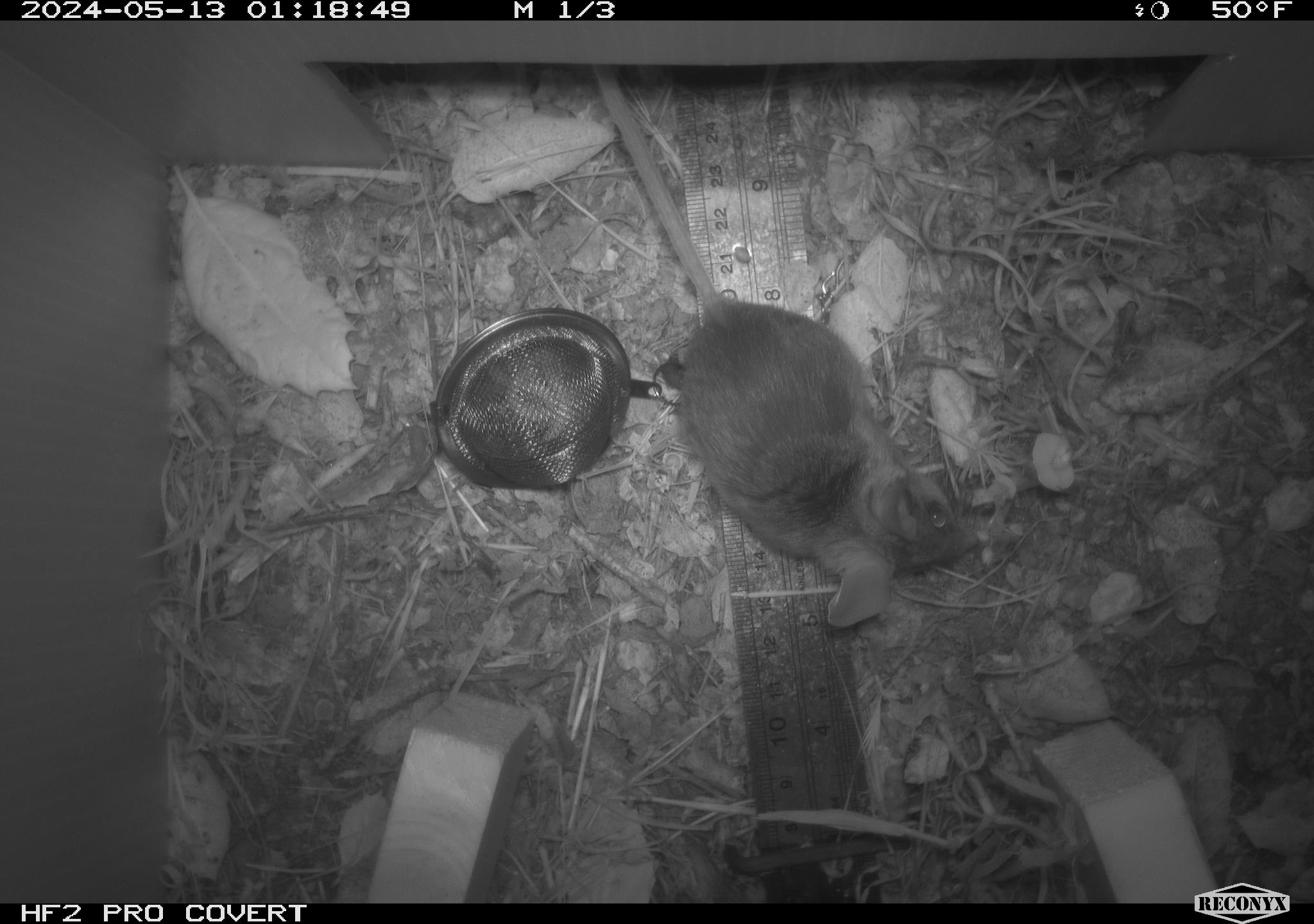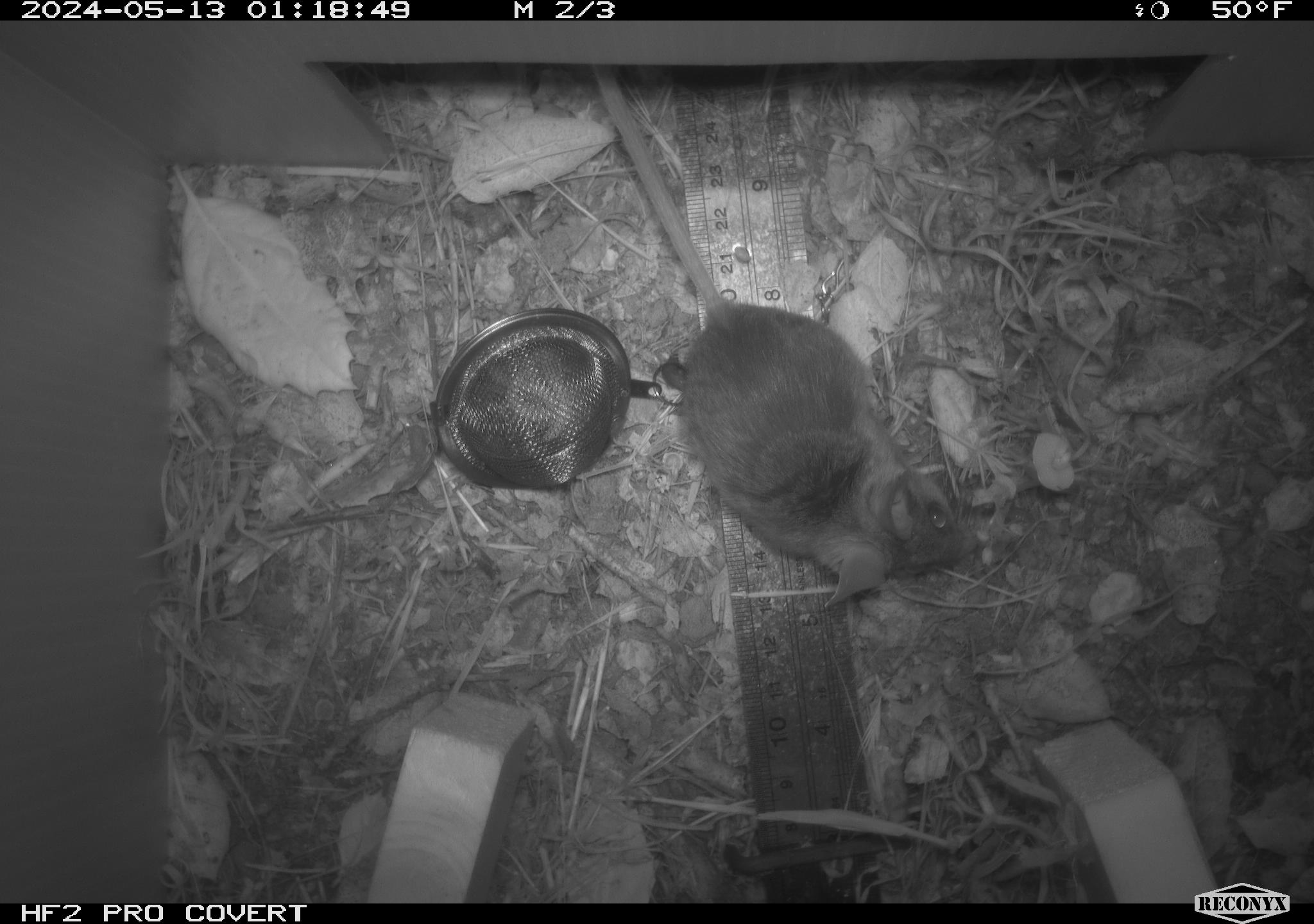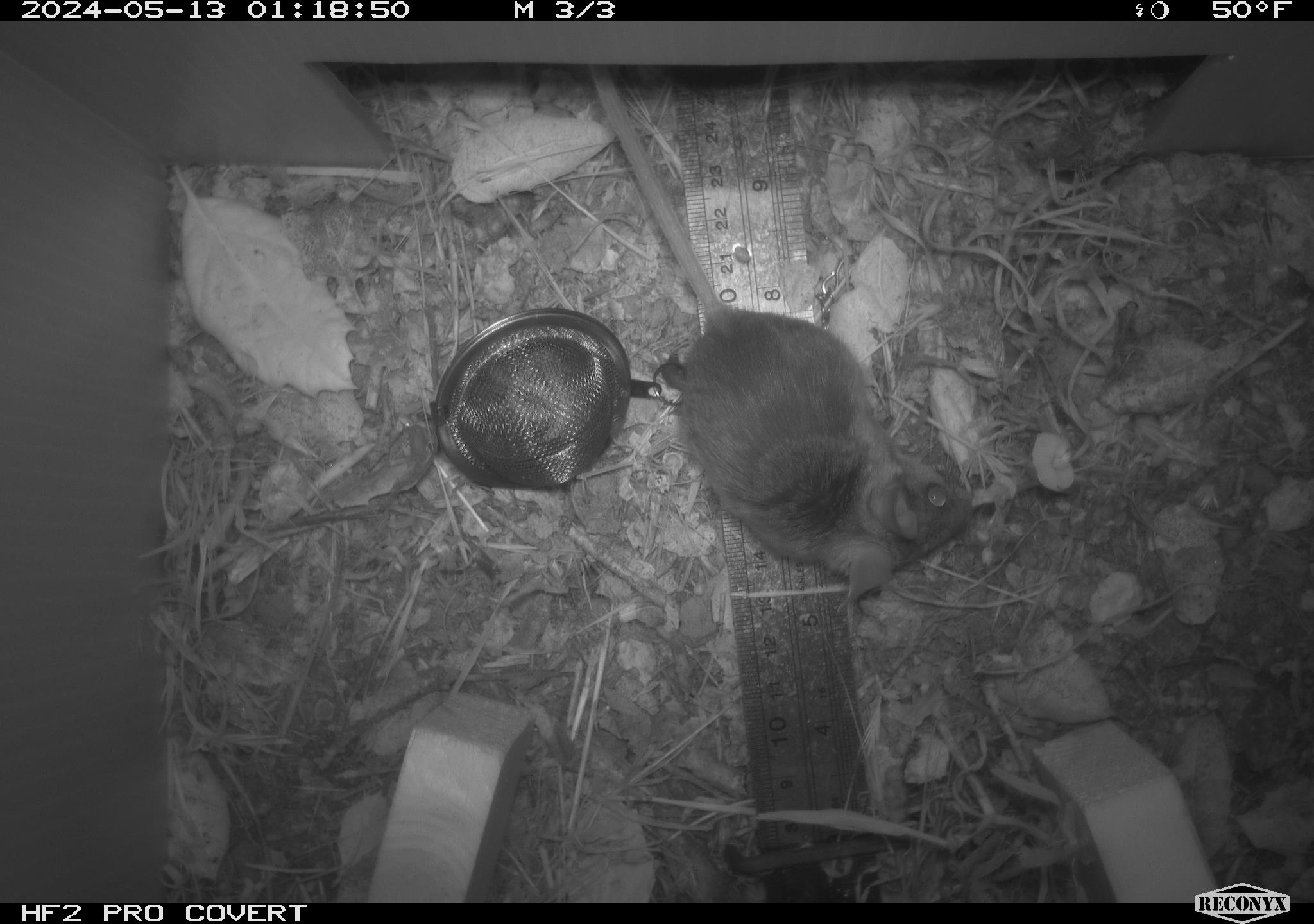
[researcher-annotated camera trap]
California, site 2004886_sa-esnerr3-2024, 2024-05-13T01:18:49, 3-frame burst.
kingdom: Animalia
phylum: Chordata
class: Mammalia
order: Rodentia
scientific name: Rodentia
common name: rodent